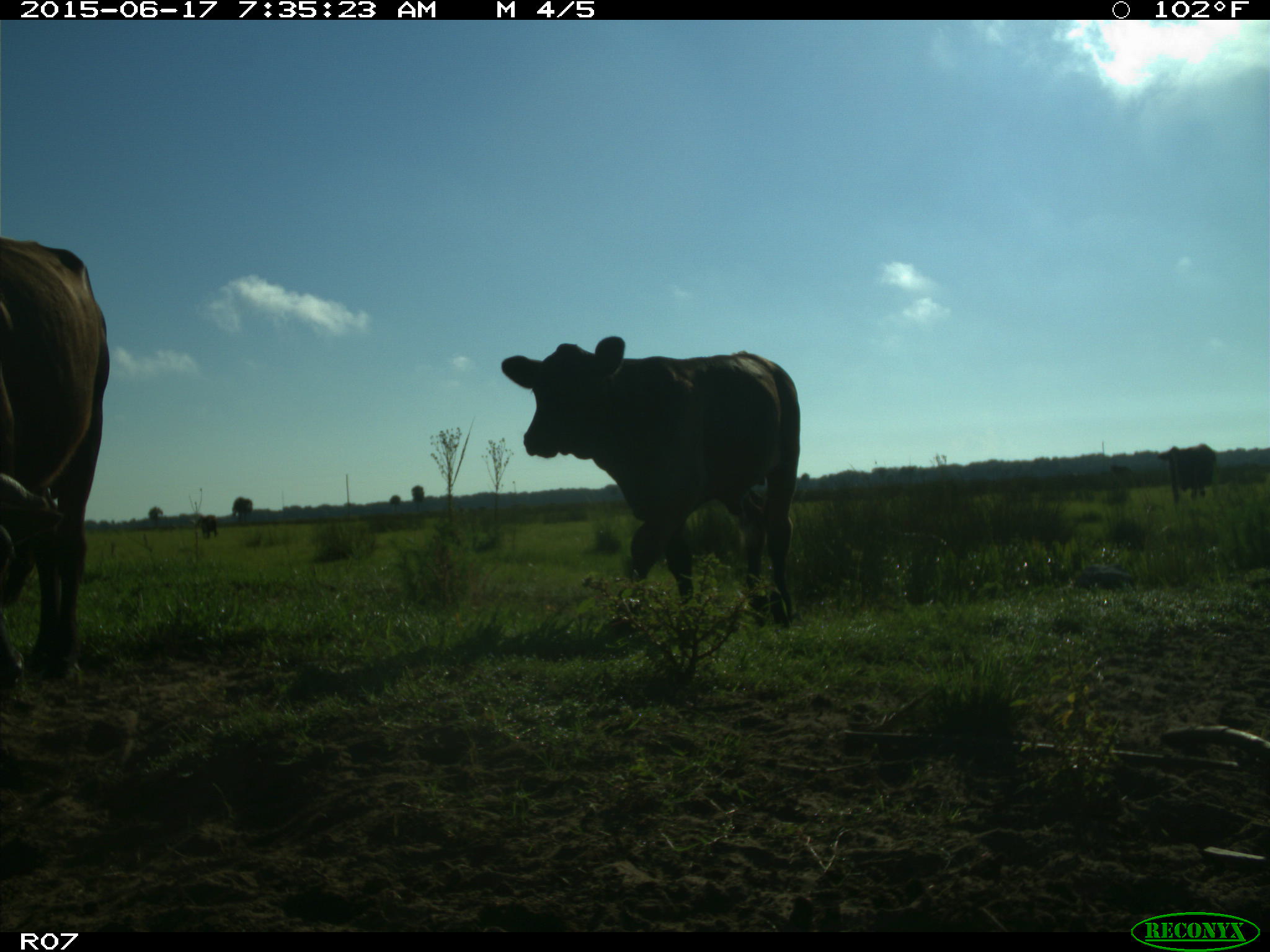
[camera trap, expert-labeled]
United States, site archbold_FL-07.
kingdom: Animalia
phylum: Chordata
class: Mammalia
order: Artiodactyla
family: Bovidae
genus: Bos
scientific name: Bos taurus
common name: domestic cow